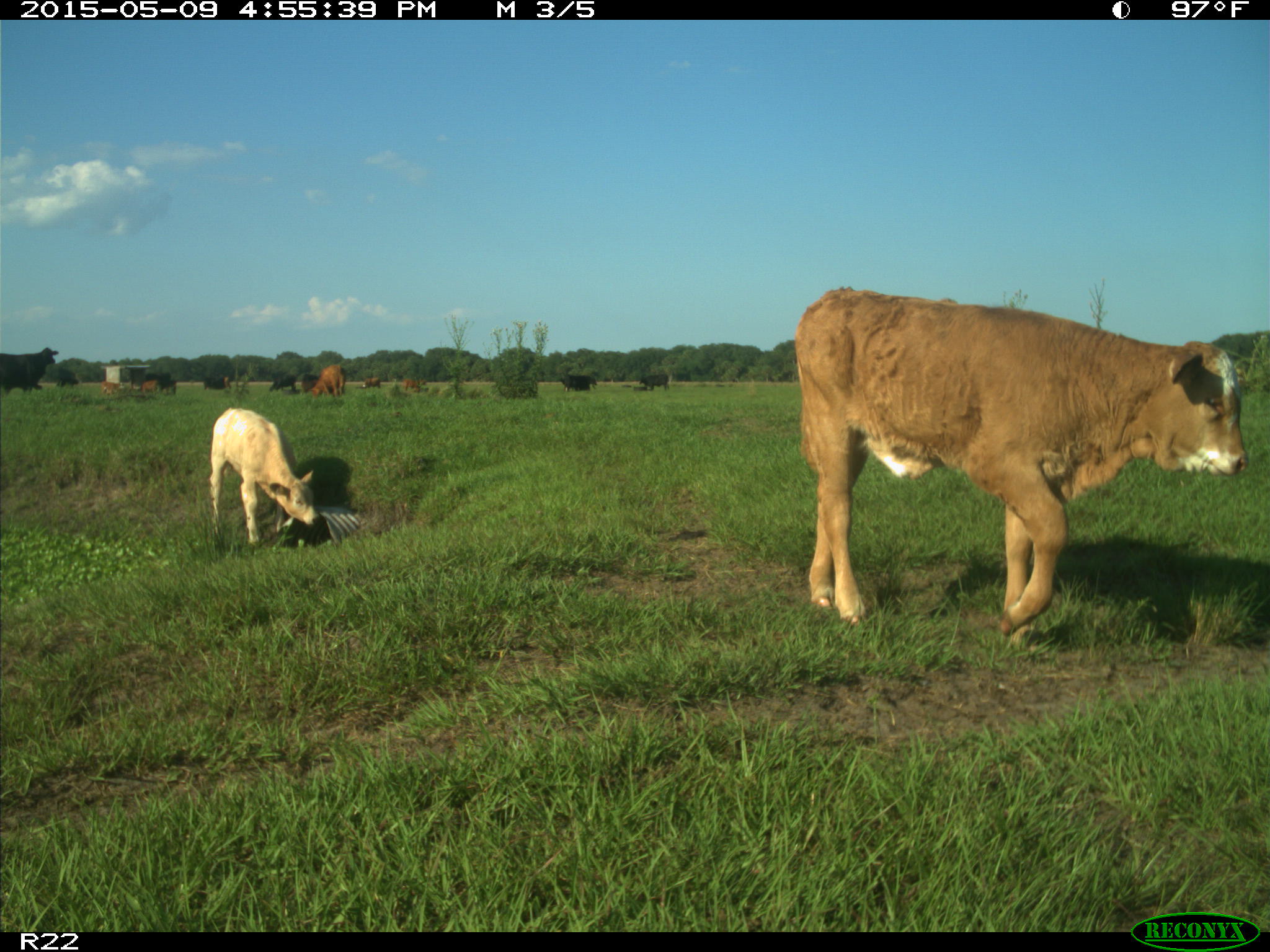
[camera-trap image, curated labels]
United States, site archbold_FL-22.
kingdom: Animalia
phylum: Chordata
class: Mammalia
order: Artiodactyla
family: Bovidae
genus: Bos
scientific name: Bos taurus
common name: domestic cow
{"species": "Bos taurus (domestic cow)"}